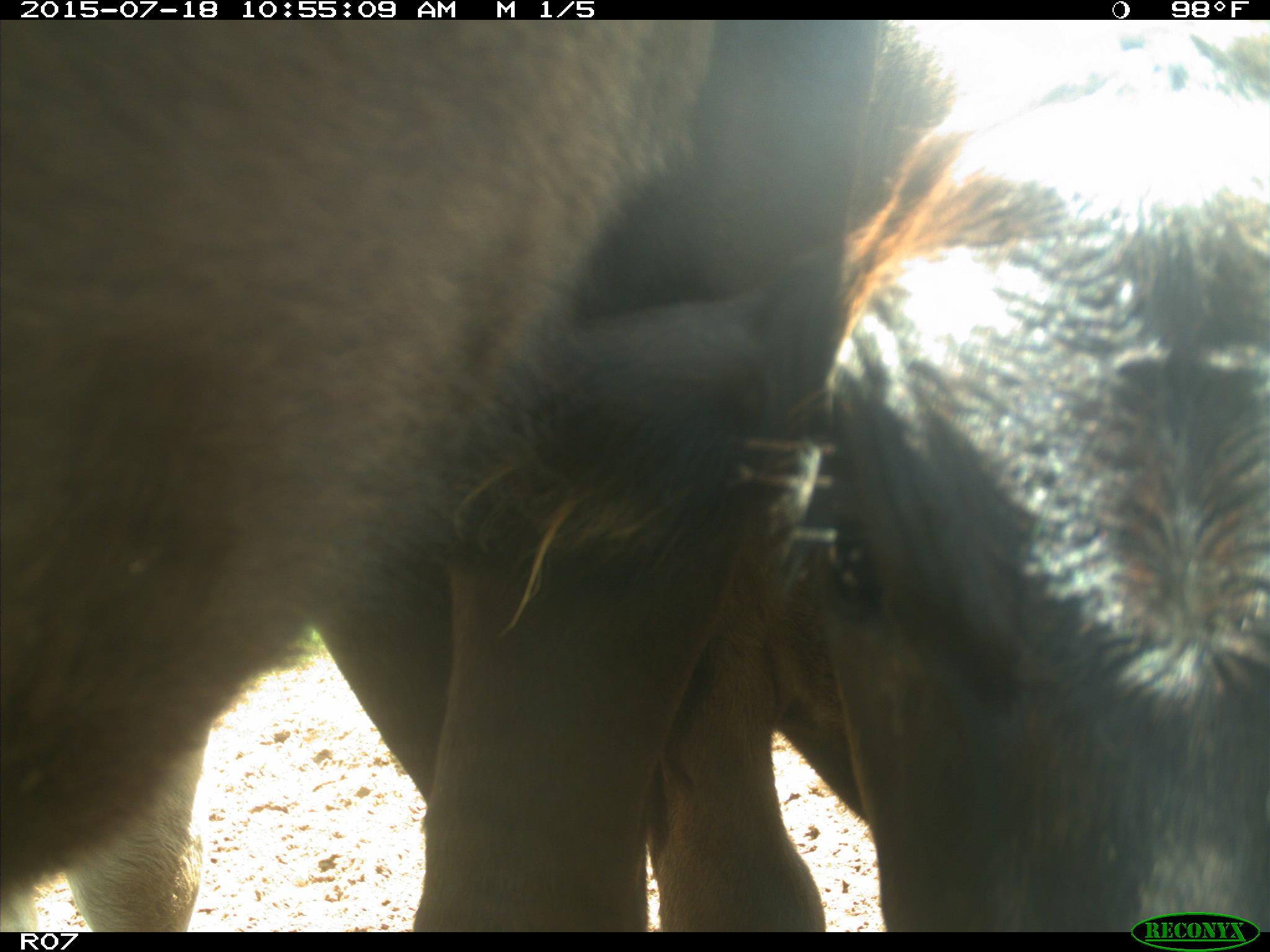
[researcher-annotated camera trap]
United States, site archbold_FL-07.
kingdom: Animalia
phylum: Chordata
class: Mammalia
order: Artiodactyla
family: Bovidae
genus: Bos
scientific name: Bos taurus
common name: domestic cow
Bos taurus (domestic cow).